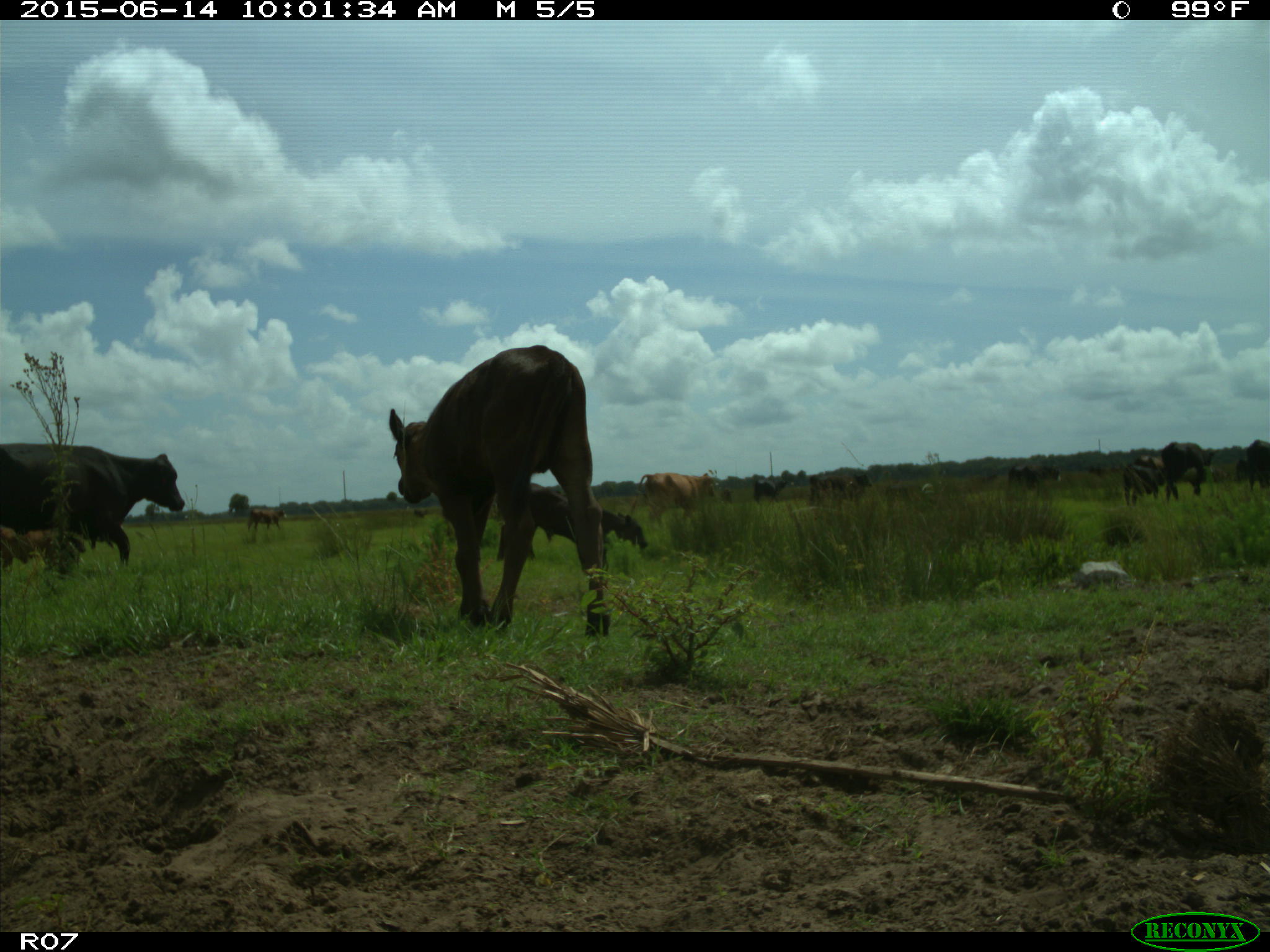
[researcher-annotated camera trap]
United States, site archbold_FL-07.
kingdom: Animalia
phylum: Chordata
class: Mammalia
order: Artiodactyla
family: Bovidae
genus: Bos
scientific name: Bos taurus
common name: domestic cow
Bos taurus (domestic cow).